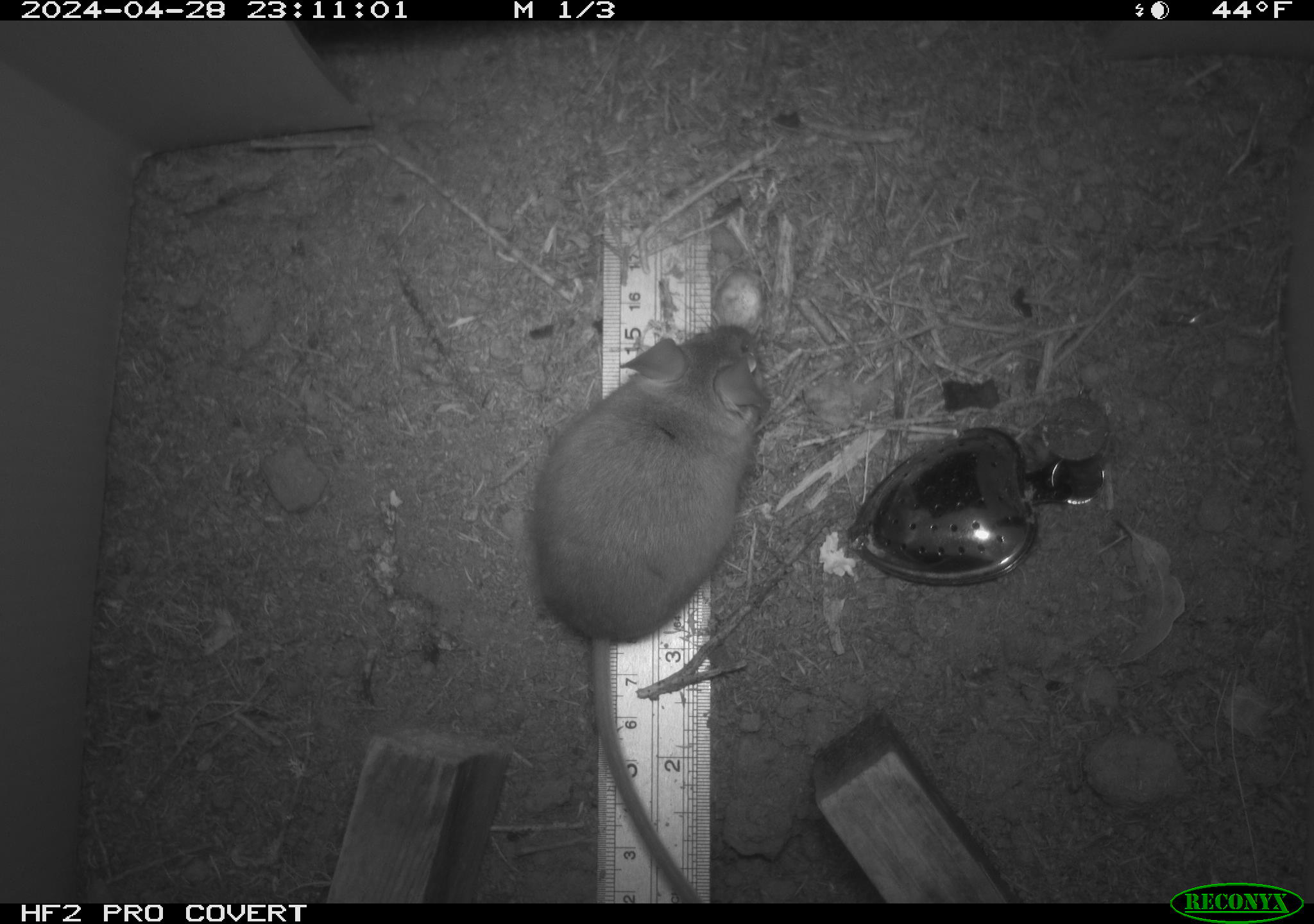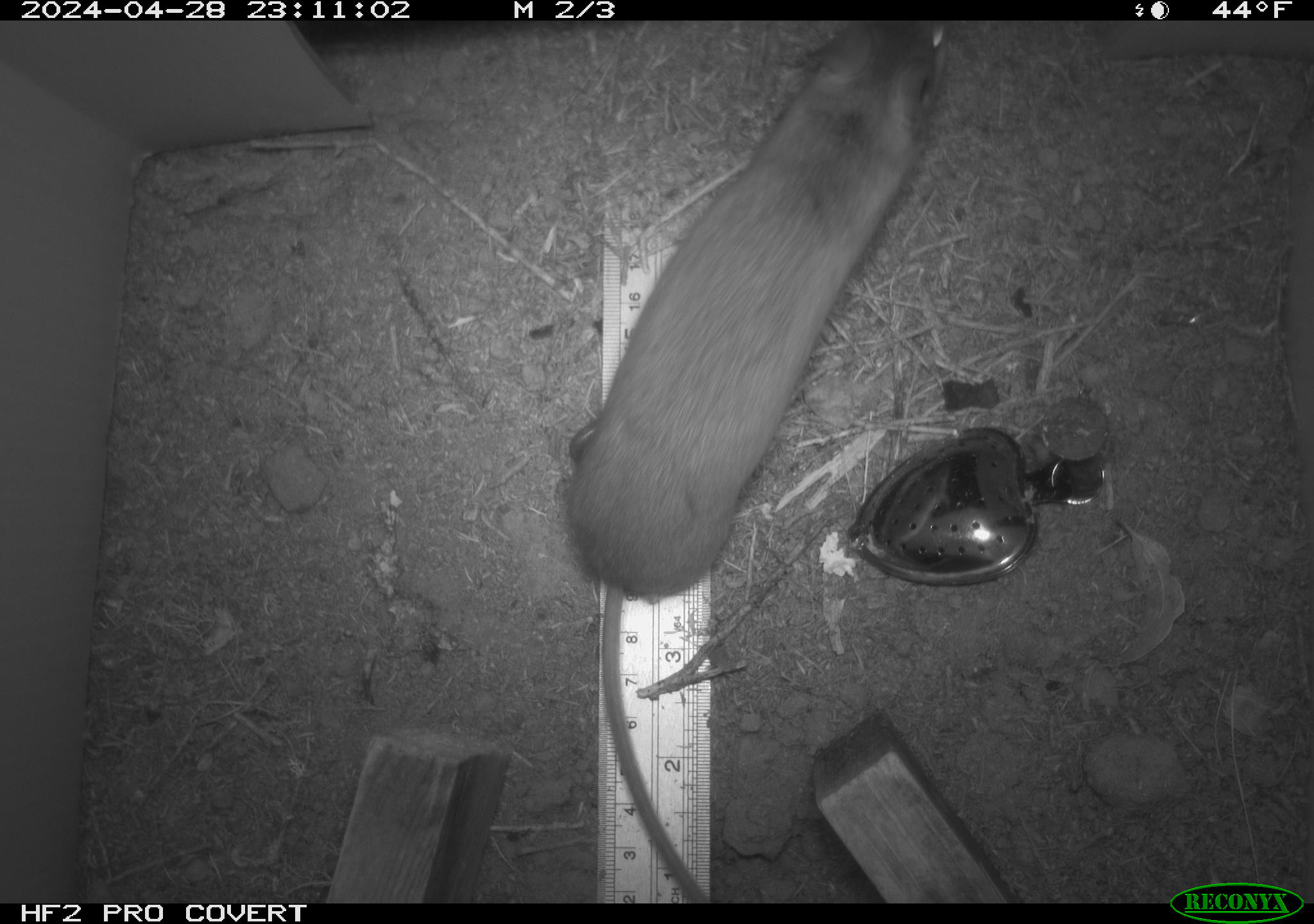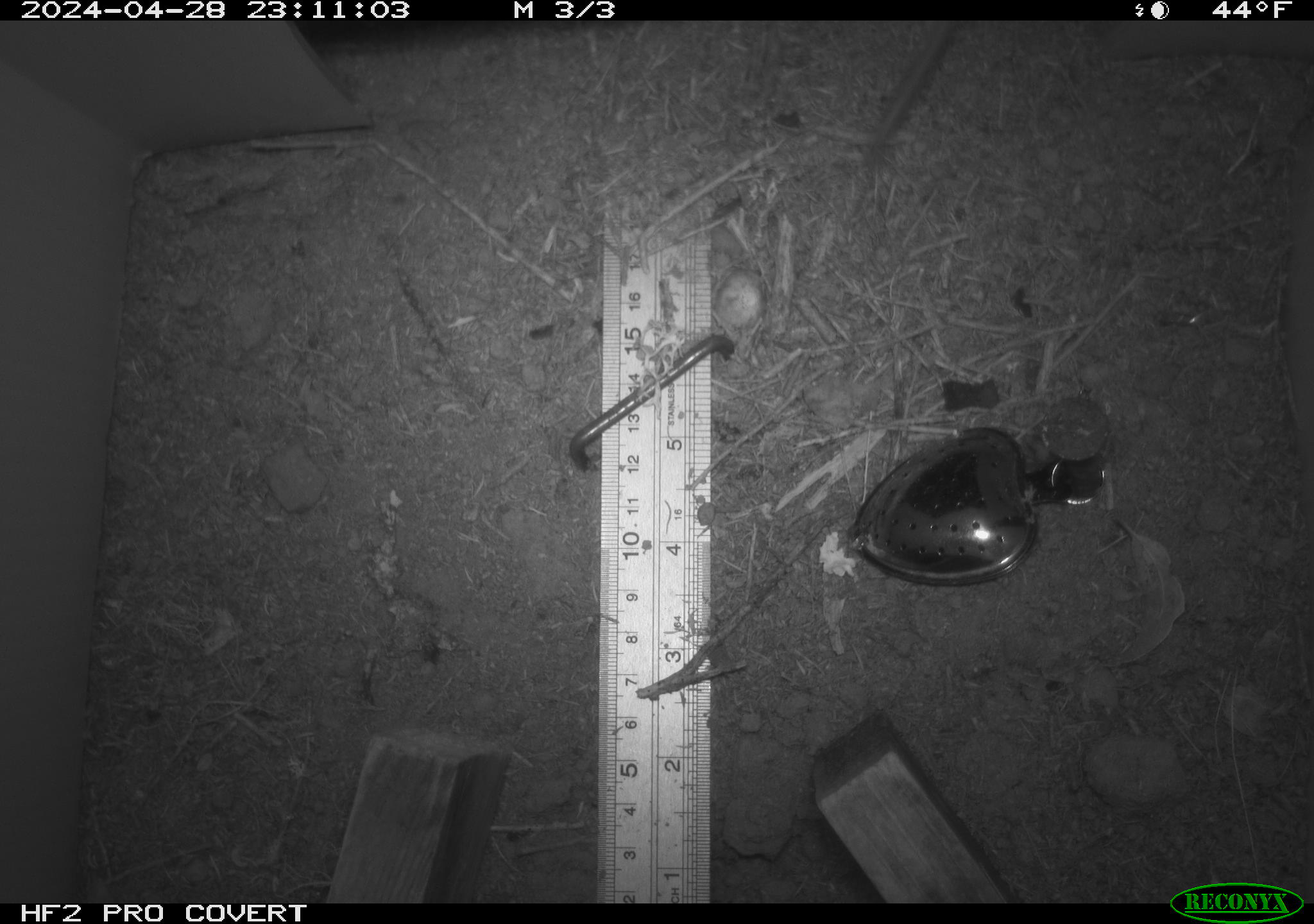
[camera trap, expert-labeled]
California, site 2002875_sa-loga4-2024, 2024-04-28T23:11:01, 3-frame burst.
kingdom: Animalia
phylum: Chordata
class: Mammalia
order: Rodentia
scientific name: Rodentia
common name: mouse species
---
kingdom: Animalia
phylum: Chordata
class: Mammalia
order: Rodentia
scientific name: Rodentia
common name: rodent